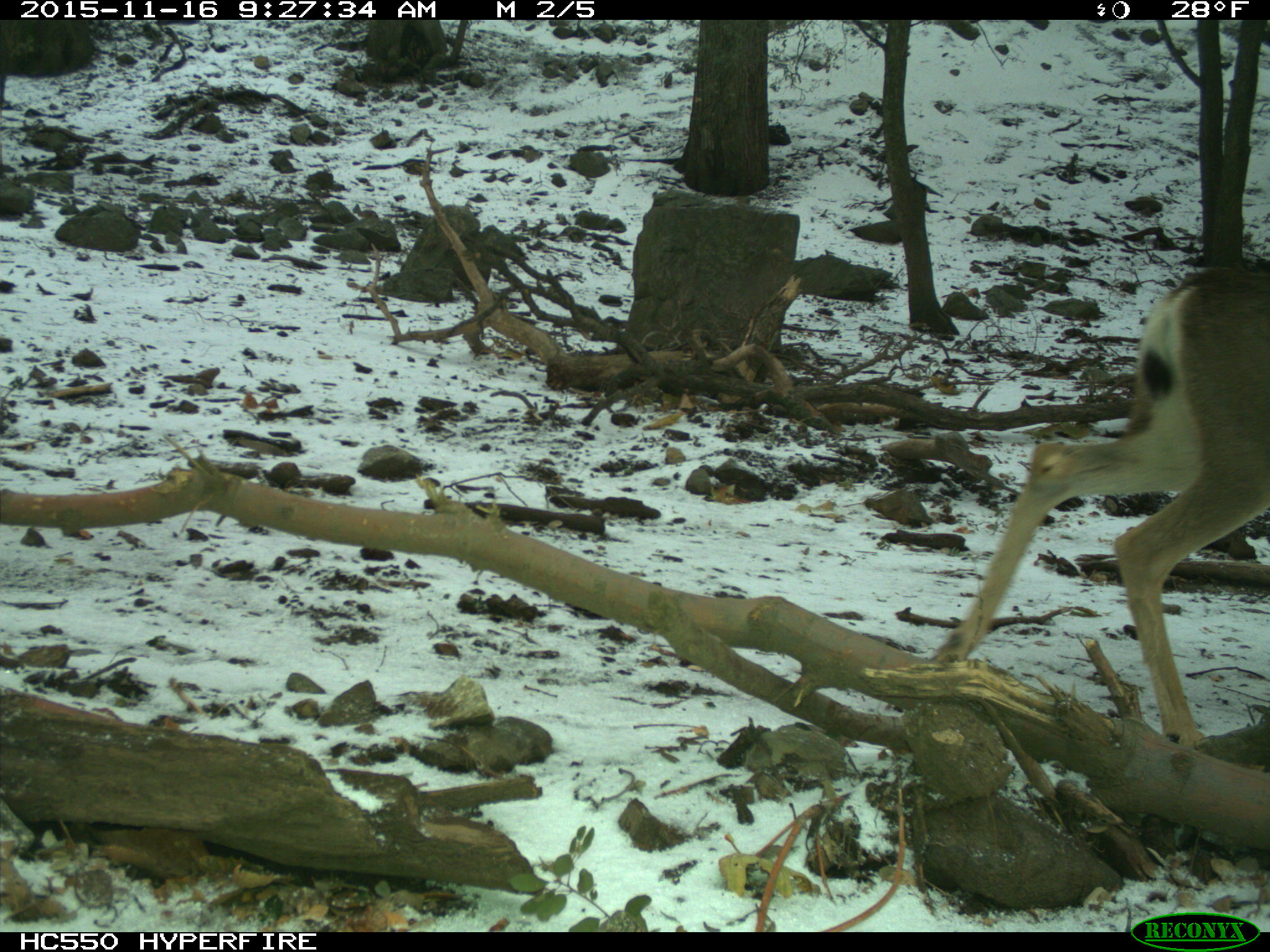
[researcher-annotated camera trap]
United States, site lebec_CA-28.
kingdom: Animalia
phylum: Chordata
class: Mammalia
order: Artiodactyla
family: Cervidae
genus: Odocoileus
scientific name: Odocoileus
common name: deer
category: unidentified deer